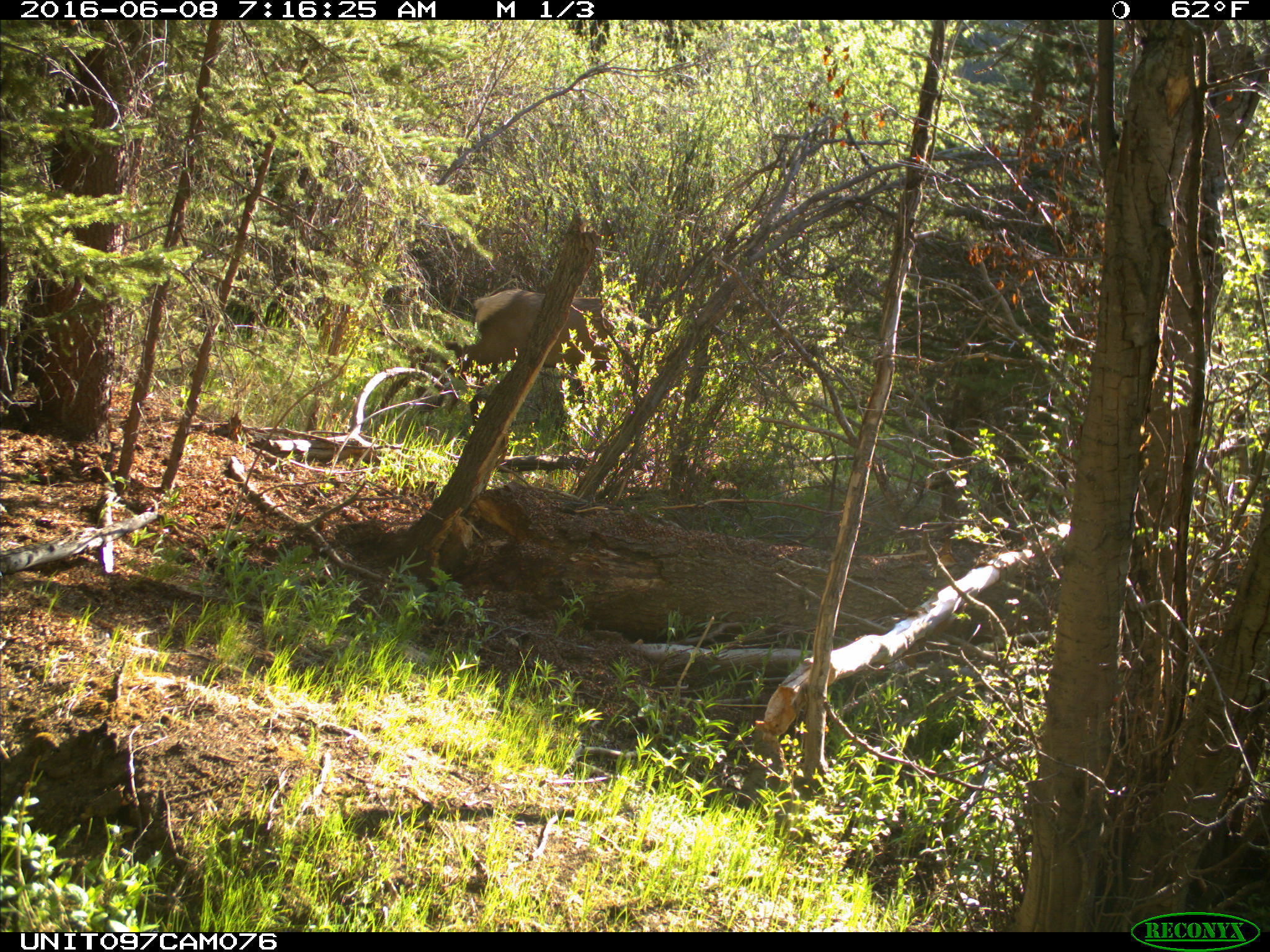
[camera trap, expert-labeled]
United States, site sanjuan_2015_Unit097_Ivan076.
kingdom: Animalia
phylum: Chordata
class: Mammalia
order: Artiodactyla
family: Cervidae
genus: Cervus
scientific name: Cervus elaphus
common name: red deer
Cervus elaphus (red deer).